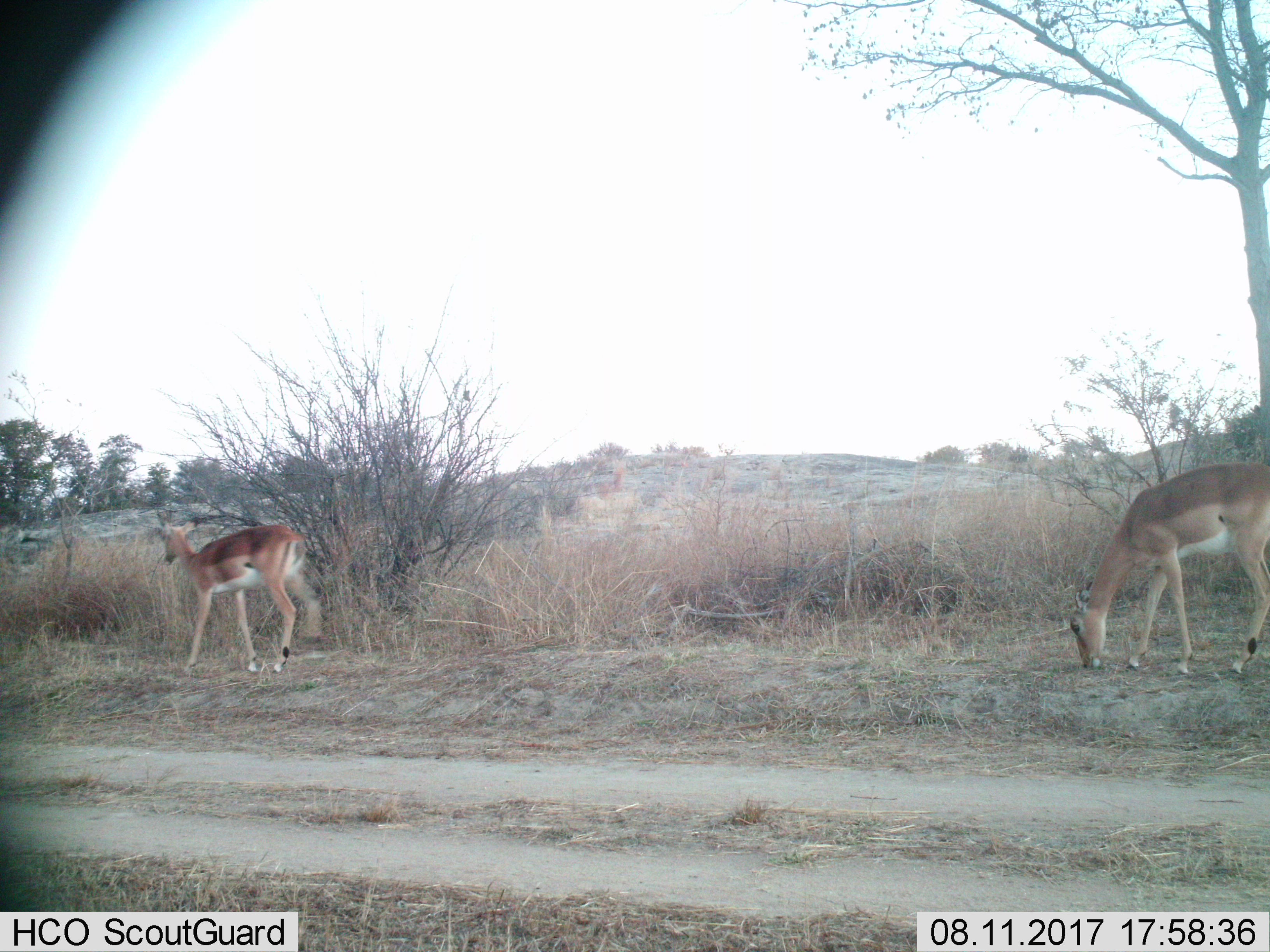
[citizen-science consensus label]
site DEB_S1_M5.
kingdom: Animalia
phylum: Chordata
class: Mammalia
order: Artiodactyla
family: Bovidae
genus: Aepyceros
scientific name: Aepyceros melampus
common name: impala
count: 2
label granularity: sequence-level